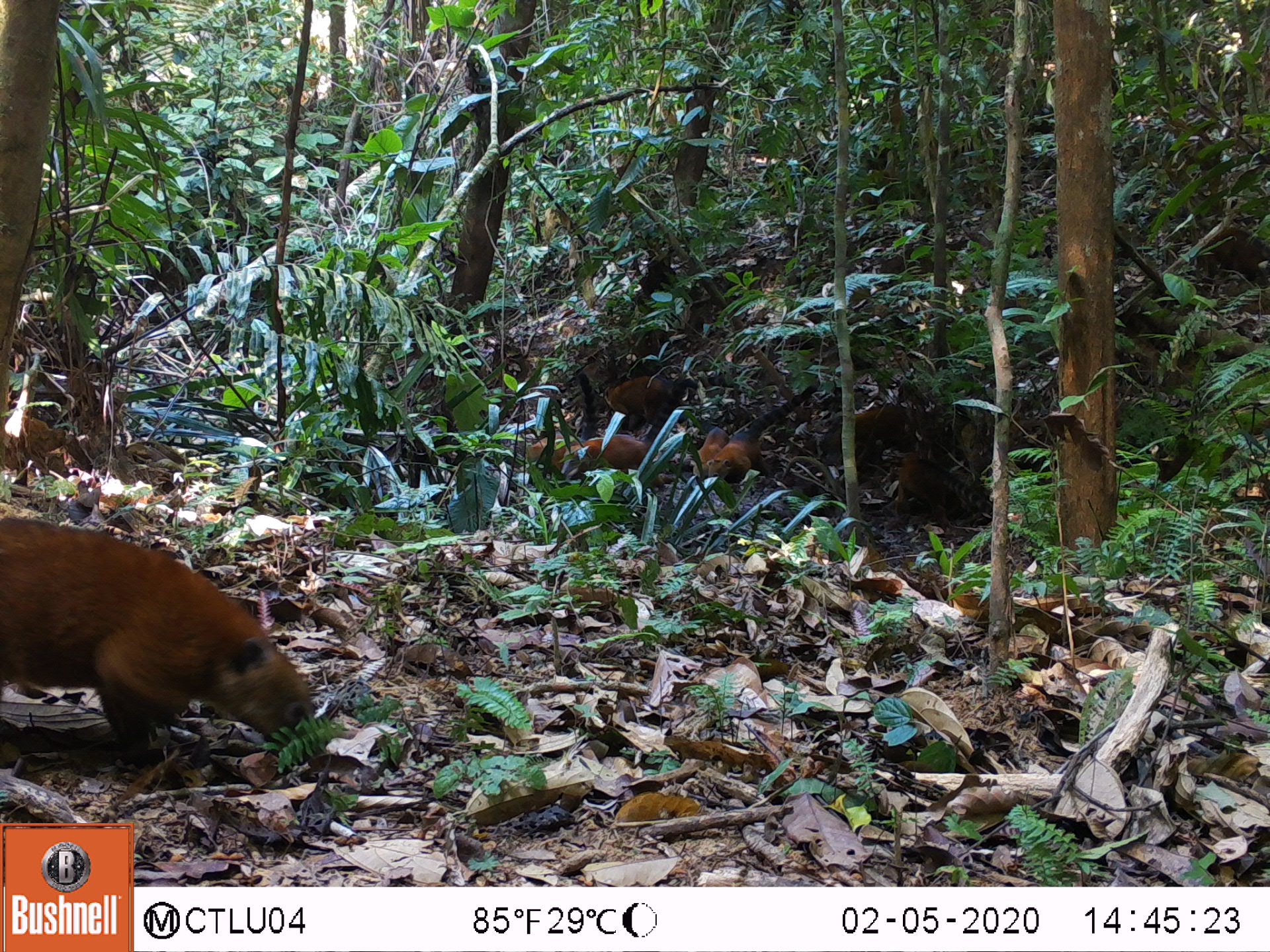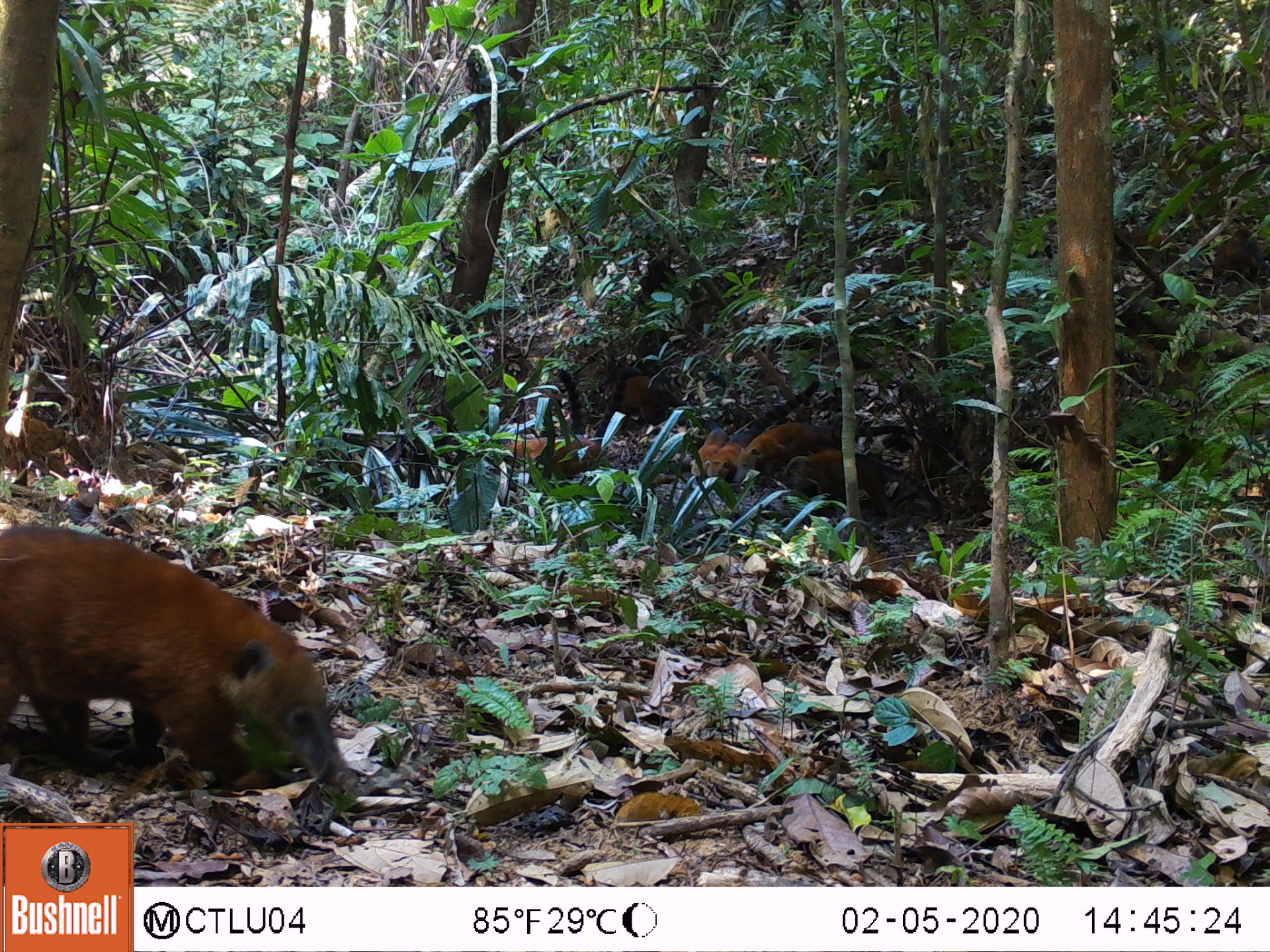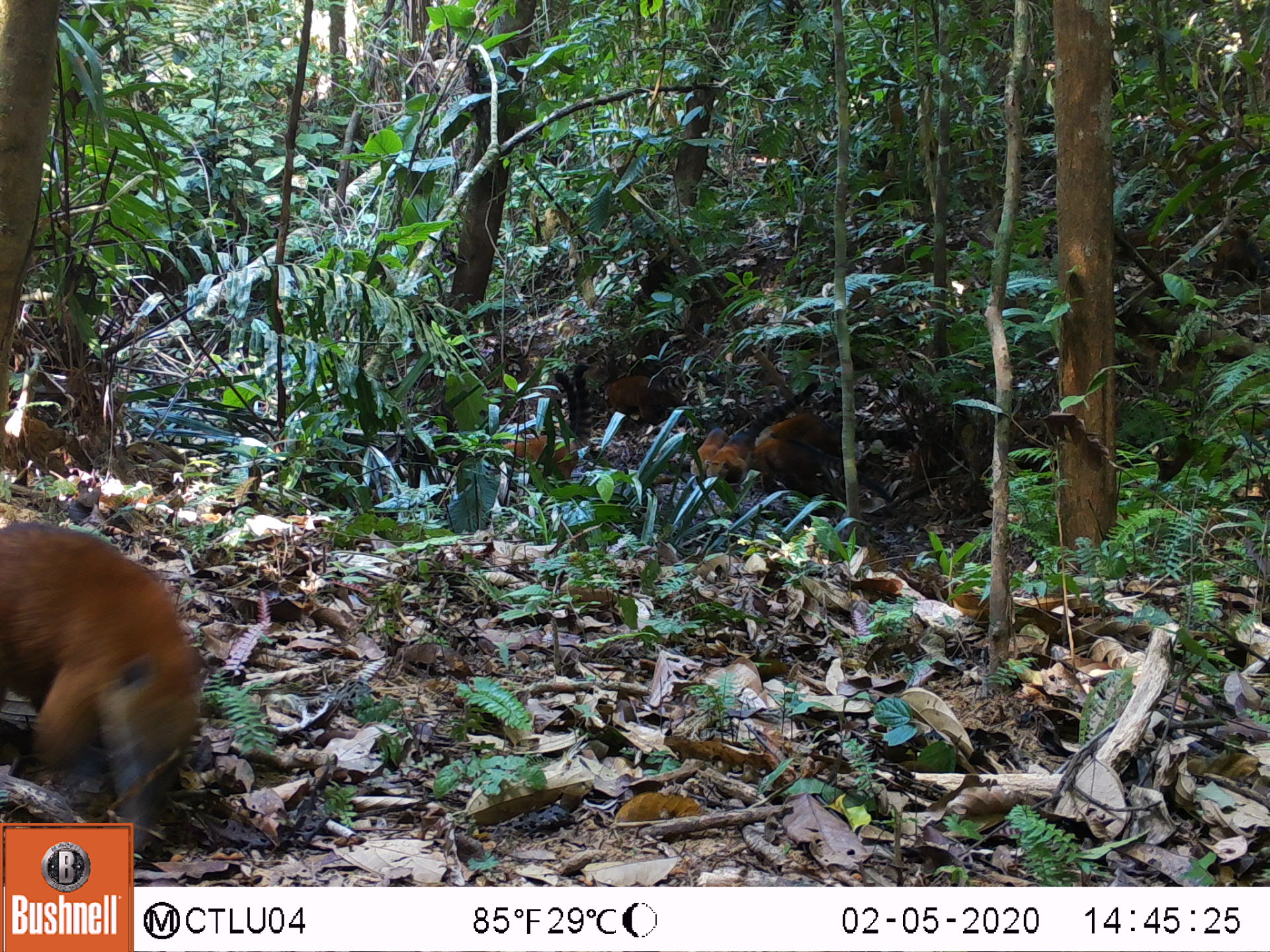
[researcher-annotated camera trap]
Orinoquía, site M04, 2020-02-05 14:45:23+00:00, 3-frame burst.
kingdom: Animalia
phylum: Chordata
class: Mammalia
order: Carnivora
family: Procyonidae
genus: Nasua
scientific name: Nasua nasua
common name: south american coati